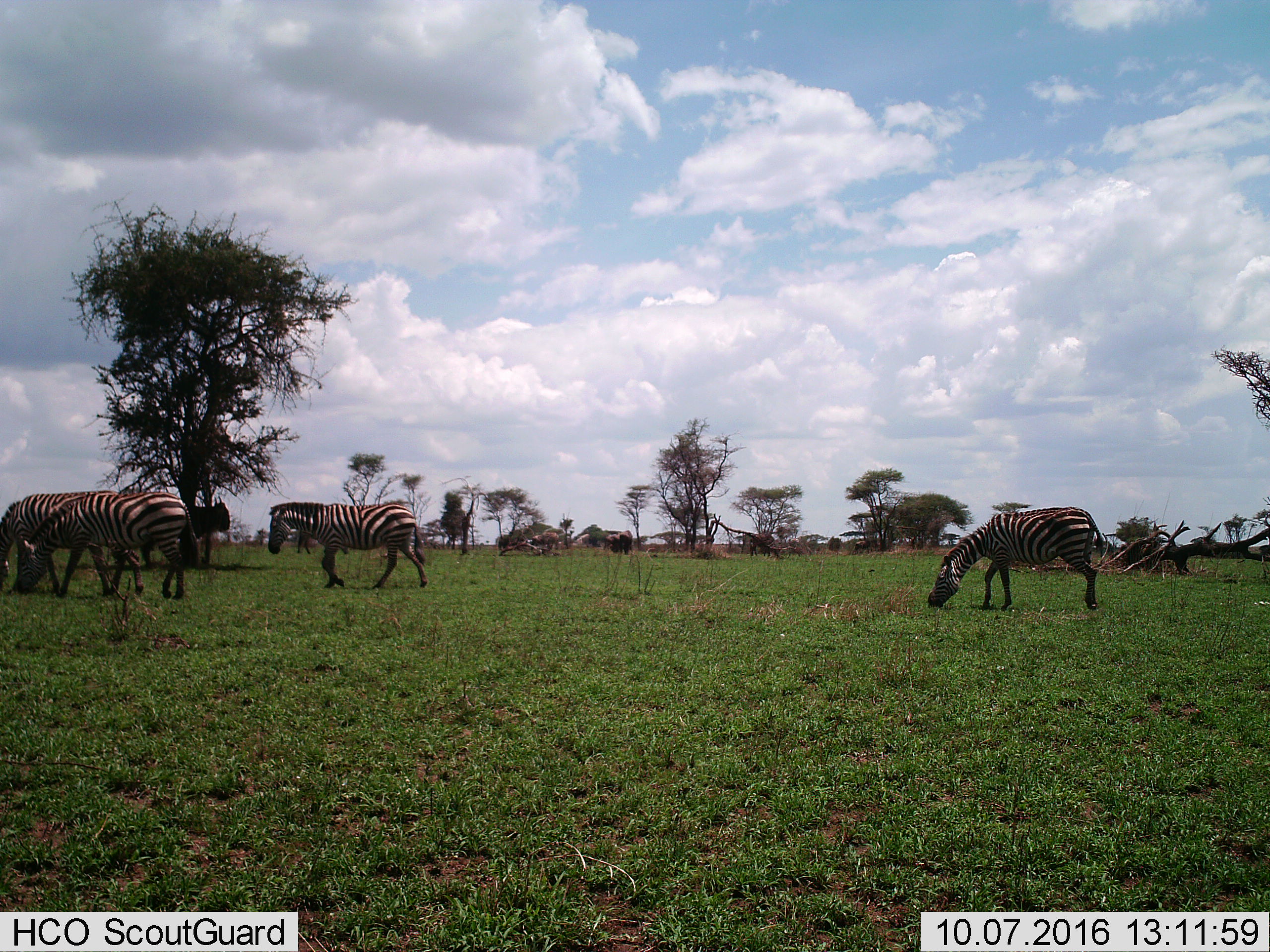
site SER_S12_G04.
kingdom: Animalia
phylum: Chordata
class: Mammalia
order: Perissodactyla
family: Equidae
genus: Equus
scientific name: Equus quagga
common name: plains zebra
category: zebraplains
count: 4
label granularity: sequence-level